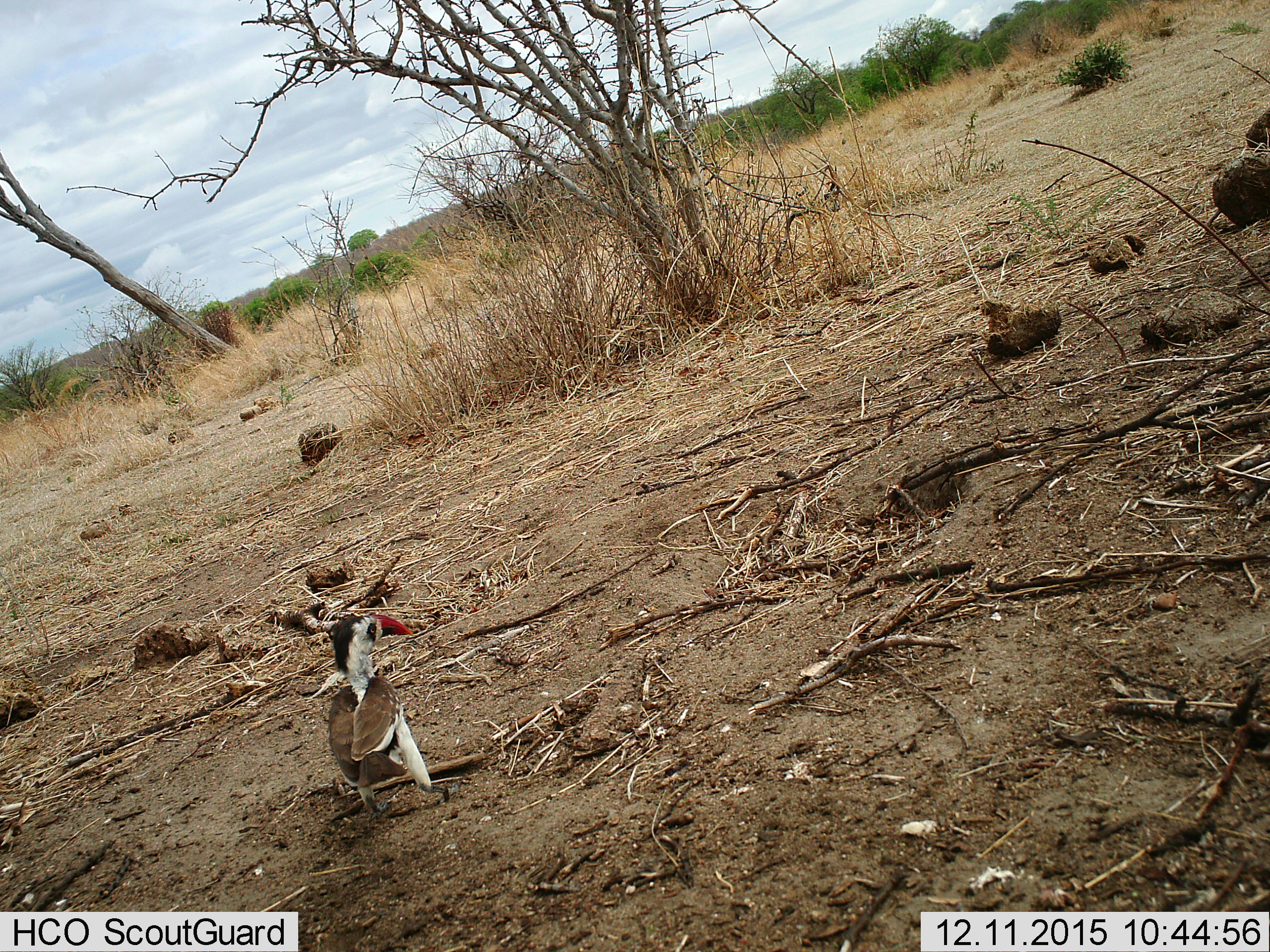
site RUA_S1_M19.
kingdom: Animalia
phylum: Chordata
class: Aves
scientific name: Aves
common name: bird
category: birdother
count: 1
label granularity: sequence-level